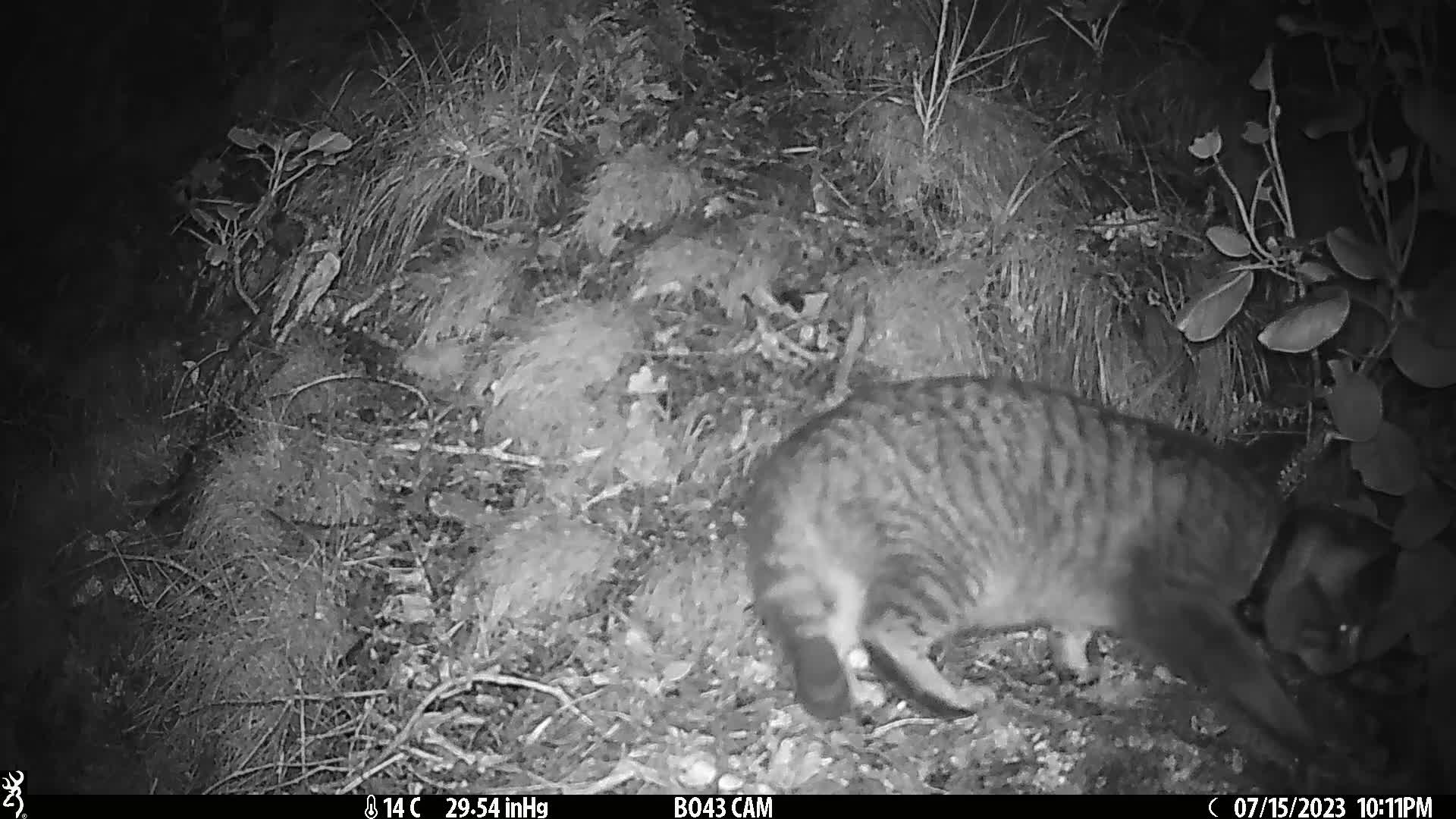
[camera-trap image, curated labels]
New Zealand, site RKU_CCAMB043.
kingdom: Animalia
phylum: Chordata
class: Mammalia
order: Carnivora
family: Felidae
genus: Felis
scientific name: Felis catus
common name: domestic cat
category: cat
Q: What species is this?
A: Cat (domestic cat) (Felis catus).